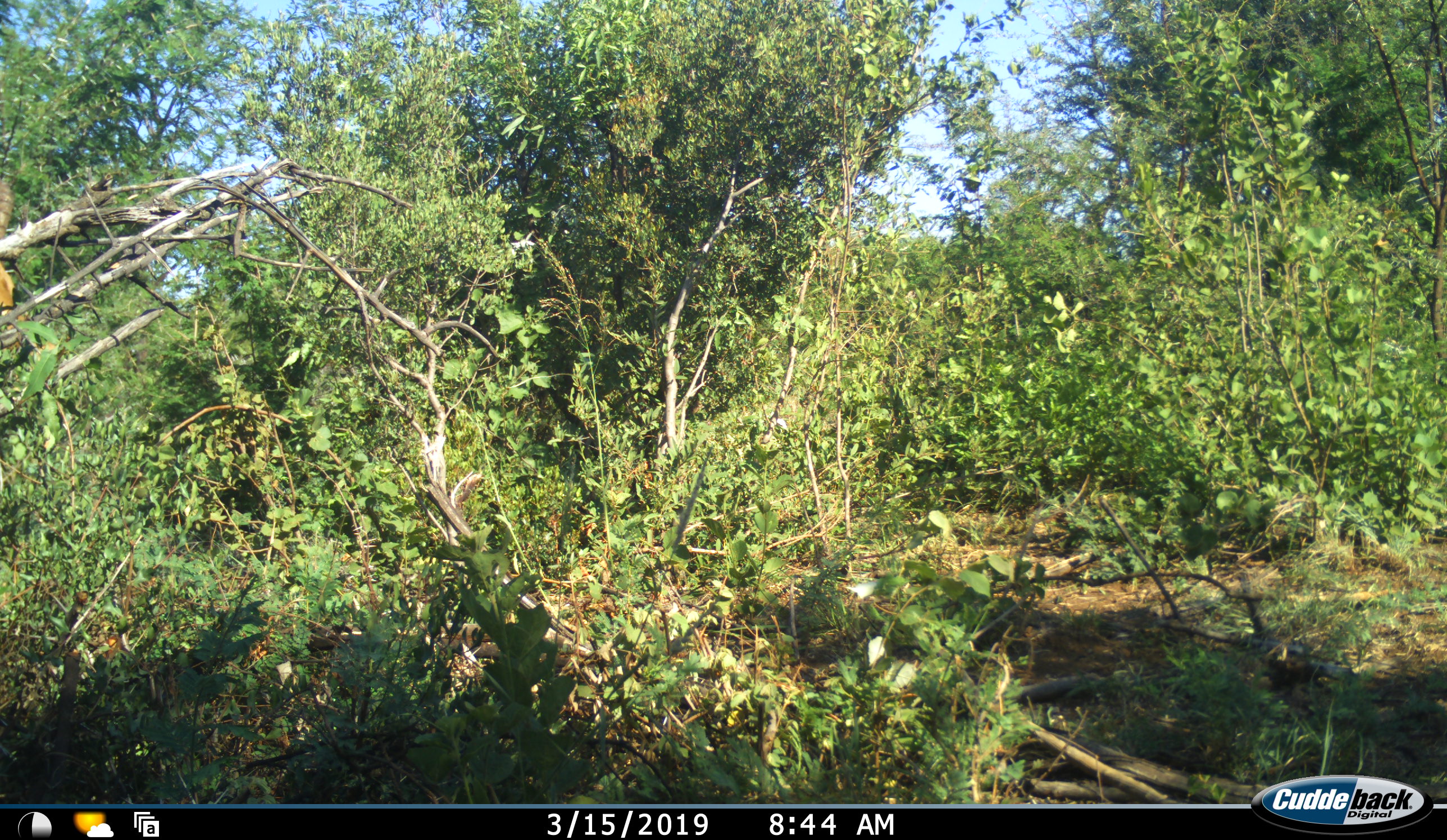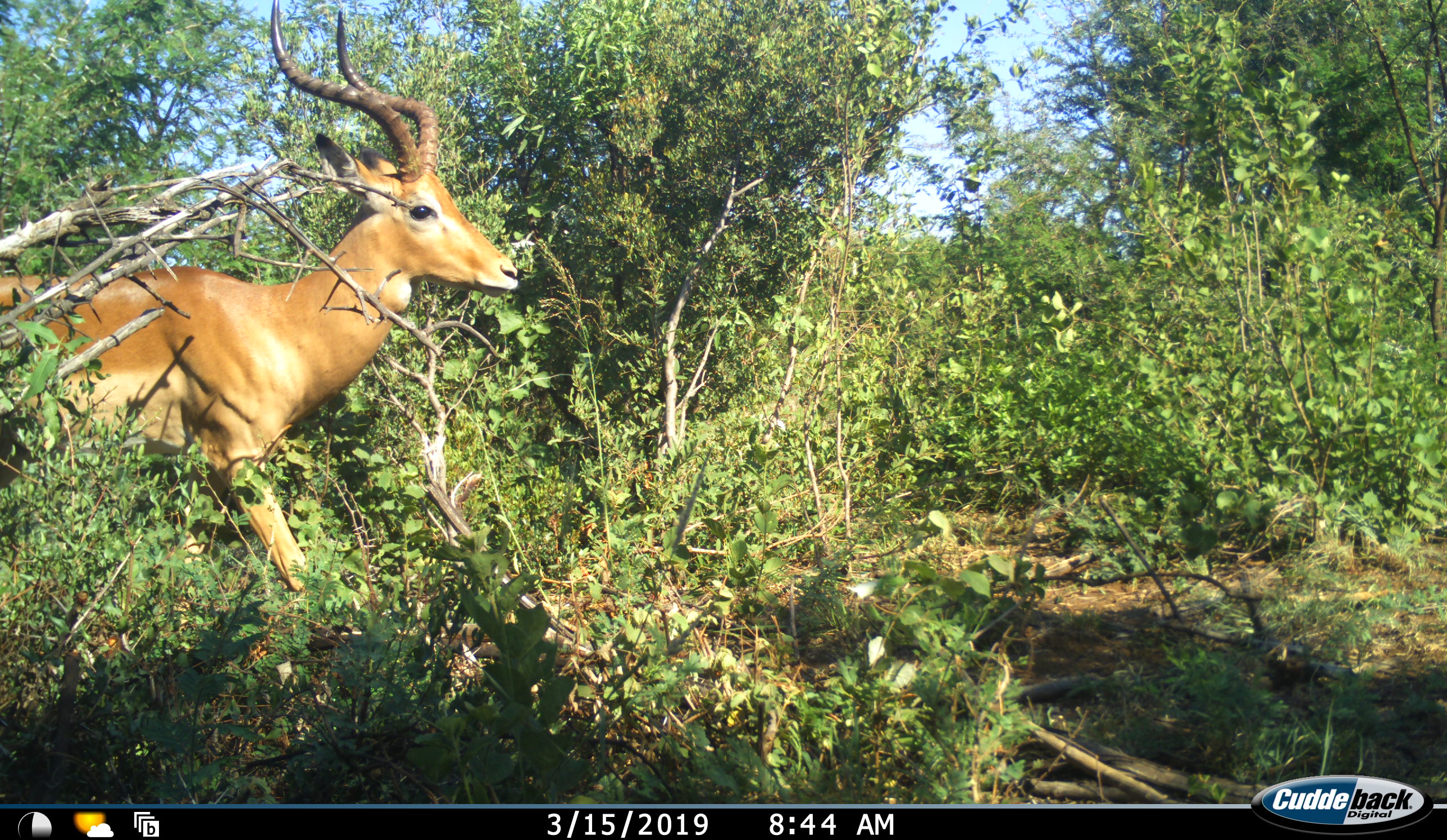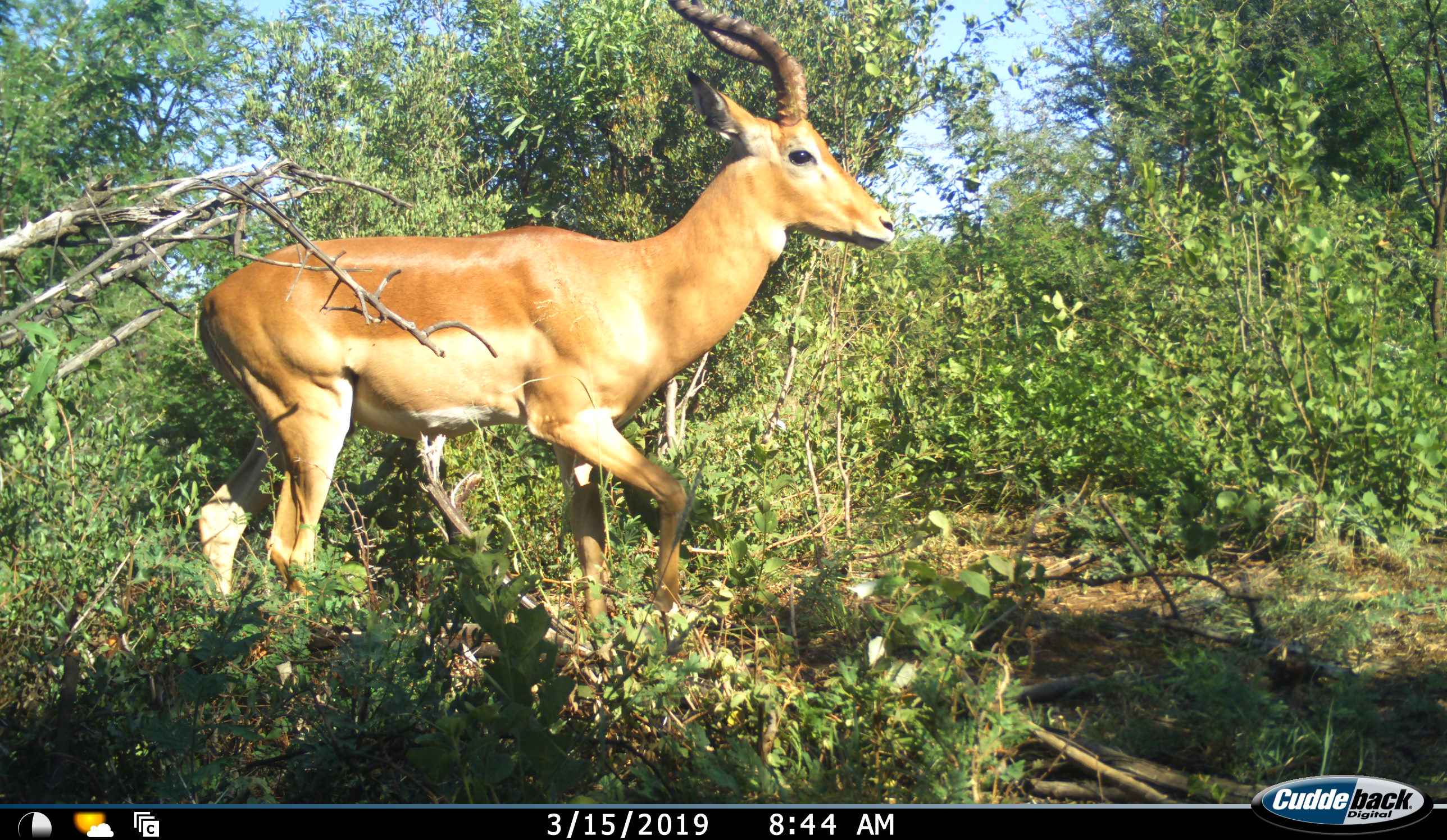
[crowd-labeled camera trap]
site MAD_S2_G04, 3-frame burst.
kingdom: Animalia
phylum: Chordata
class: Mammalia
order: Artiodactyla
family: Bovidae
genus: Aepyceros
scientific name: Aepyceros melampus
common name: impala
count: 1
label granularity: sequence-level